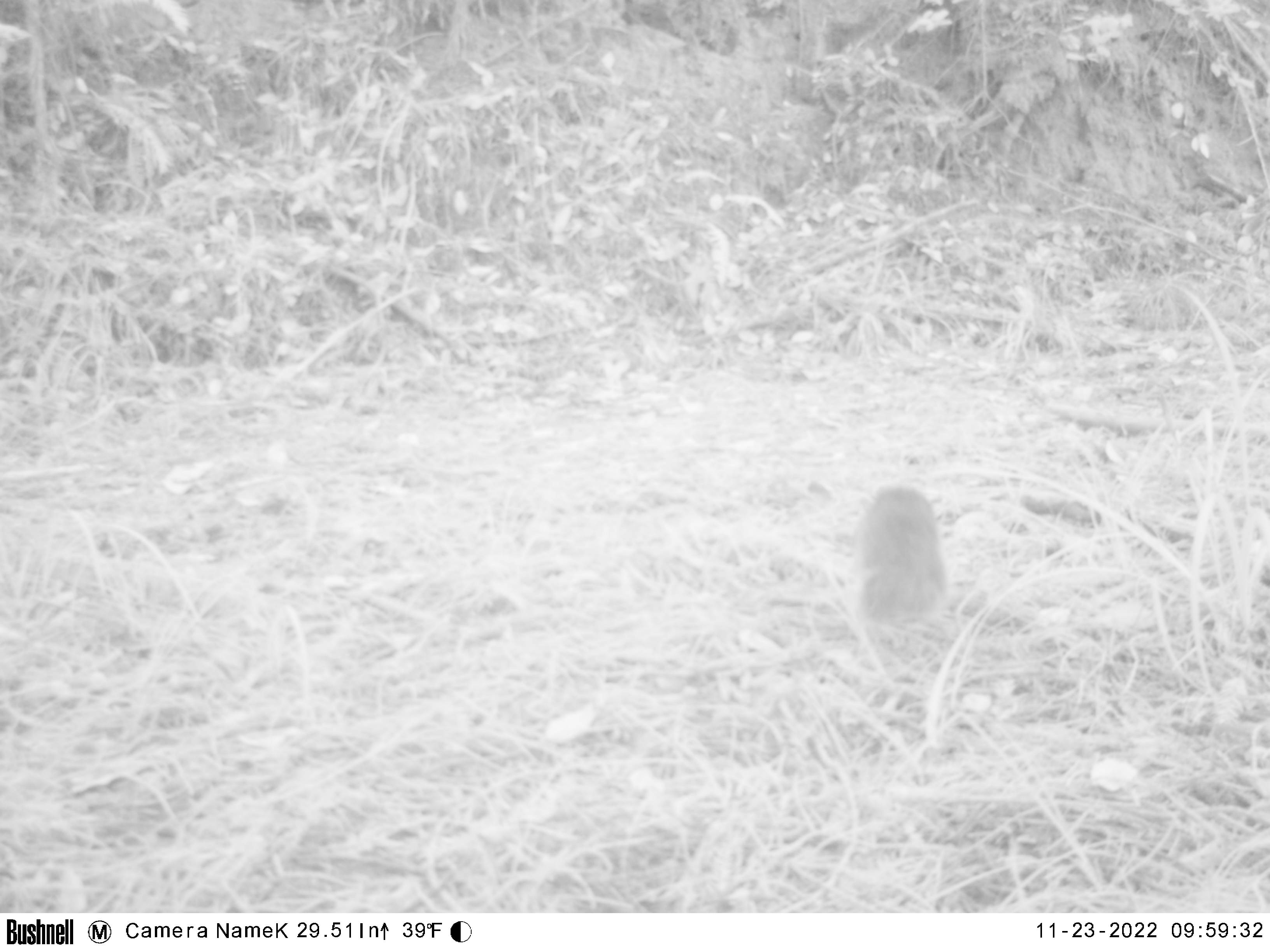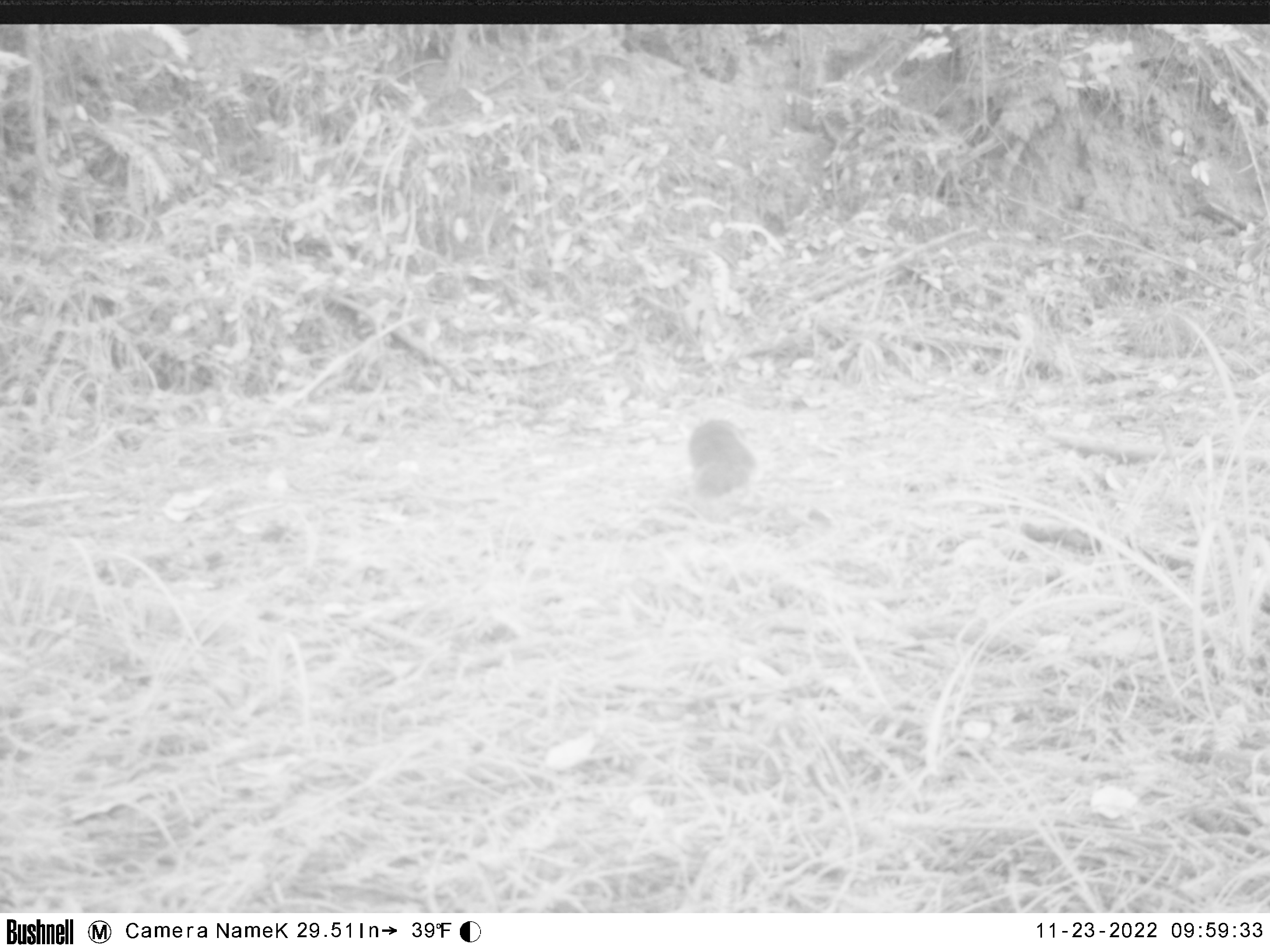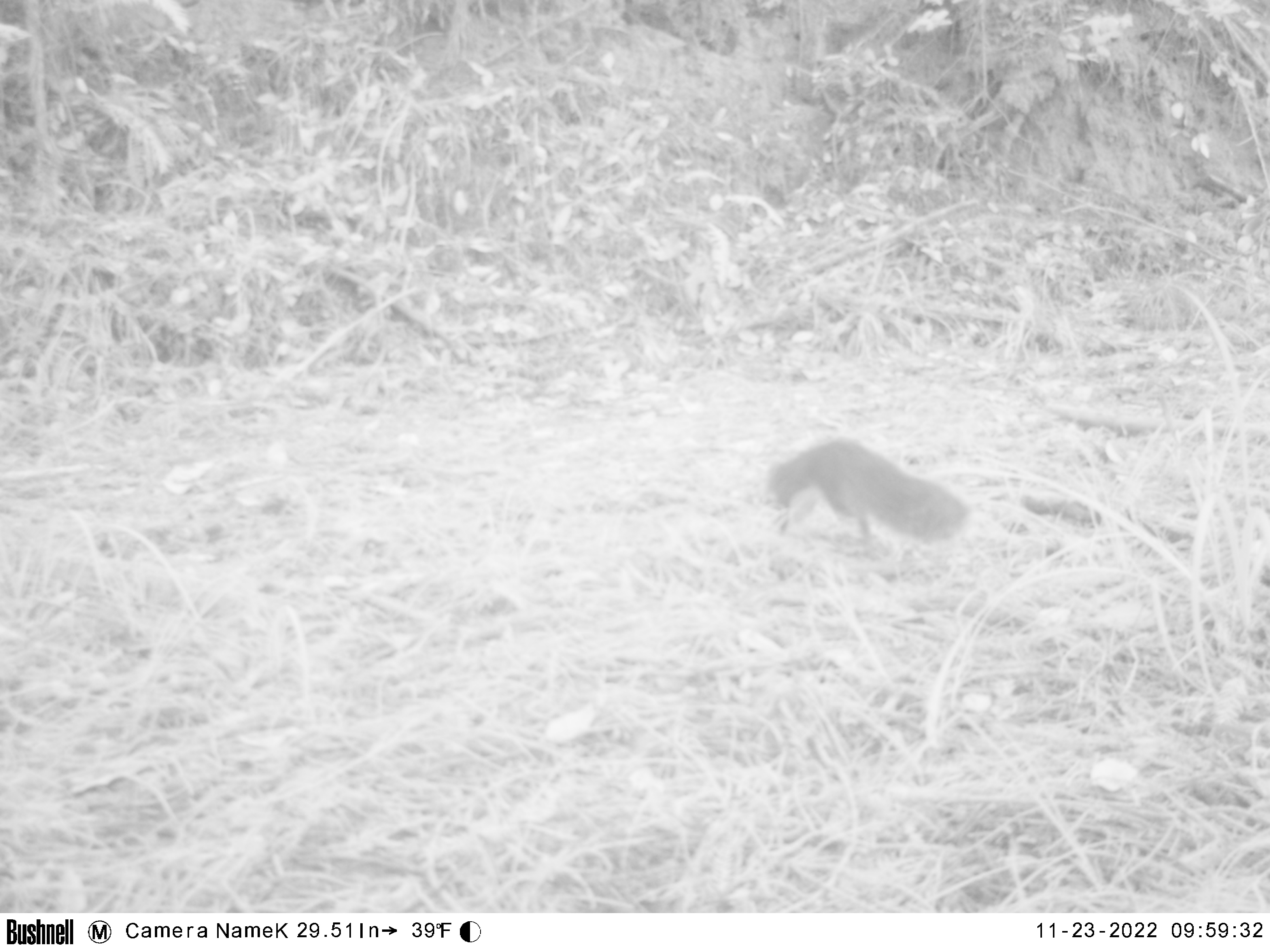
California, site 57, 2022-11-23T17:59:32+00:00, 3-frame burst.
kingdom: Animalia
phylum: Chordata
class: Mammalia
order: Rodentia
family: Sciuridae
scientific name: Sciuridae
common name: squirrel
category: unknown squirrel